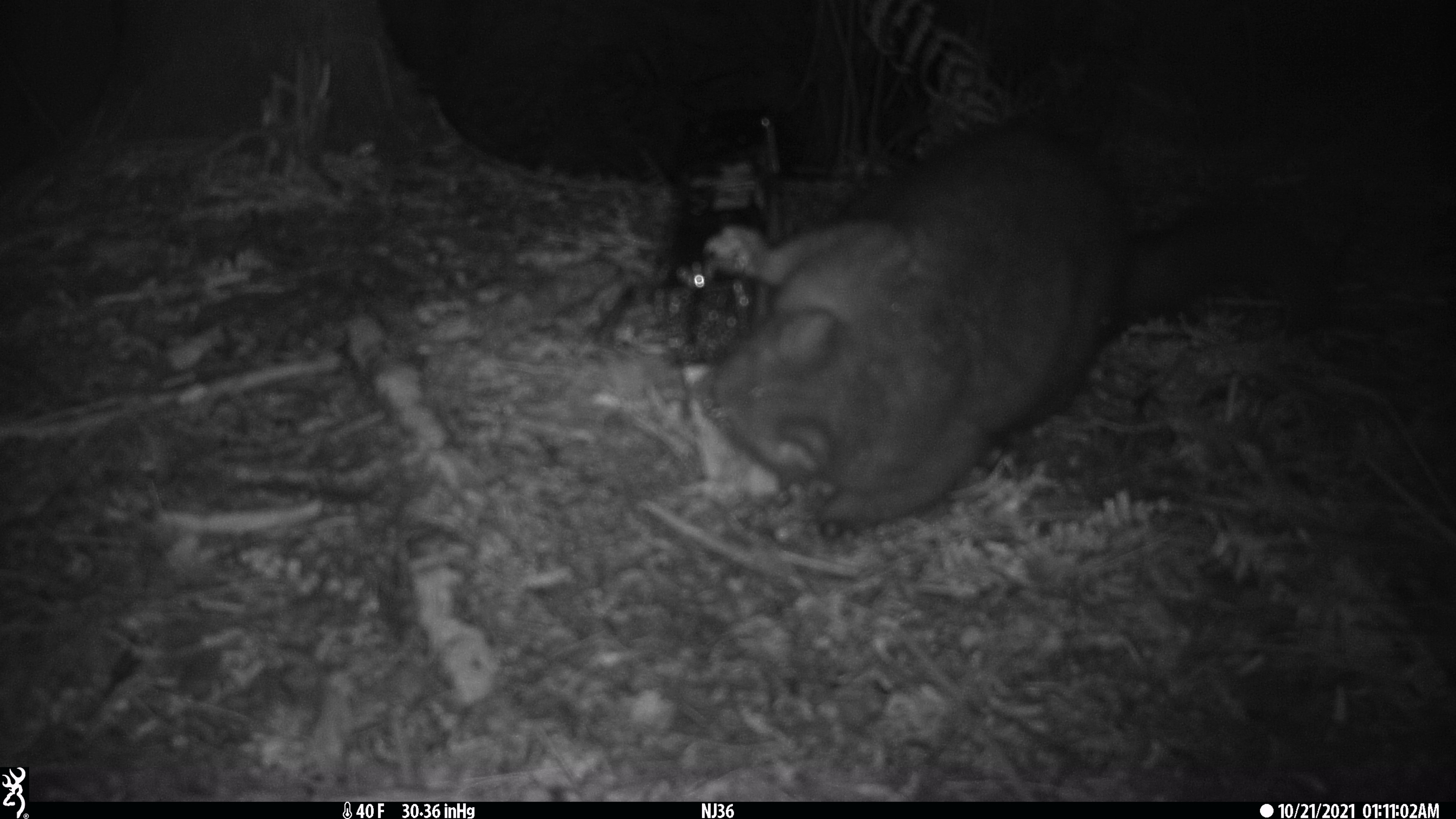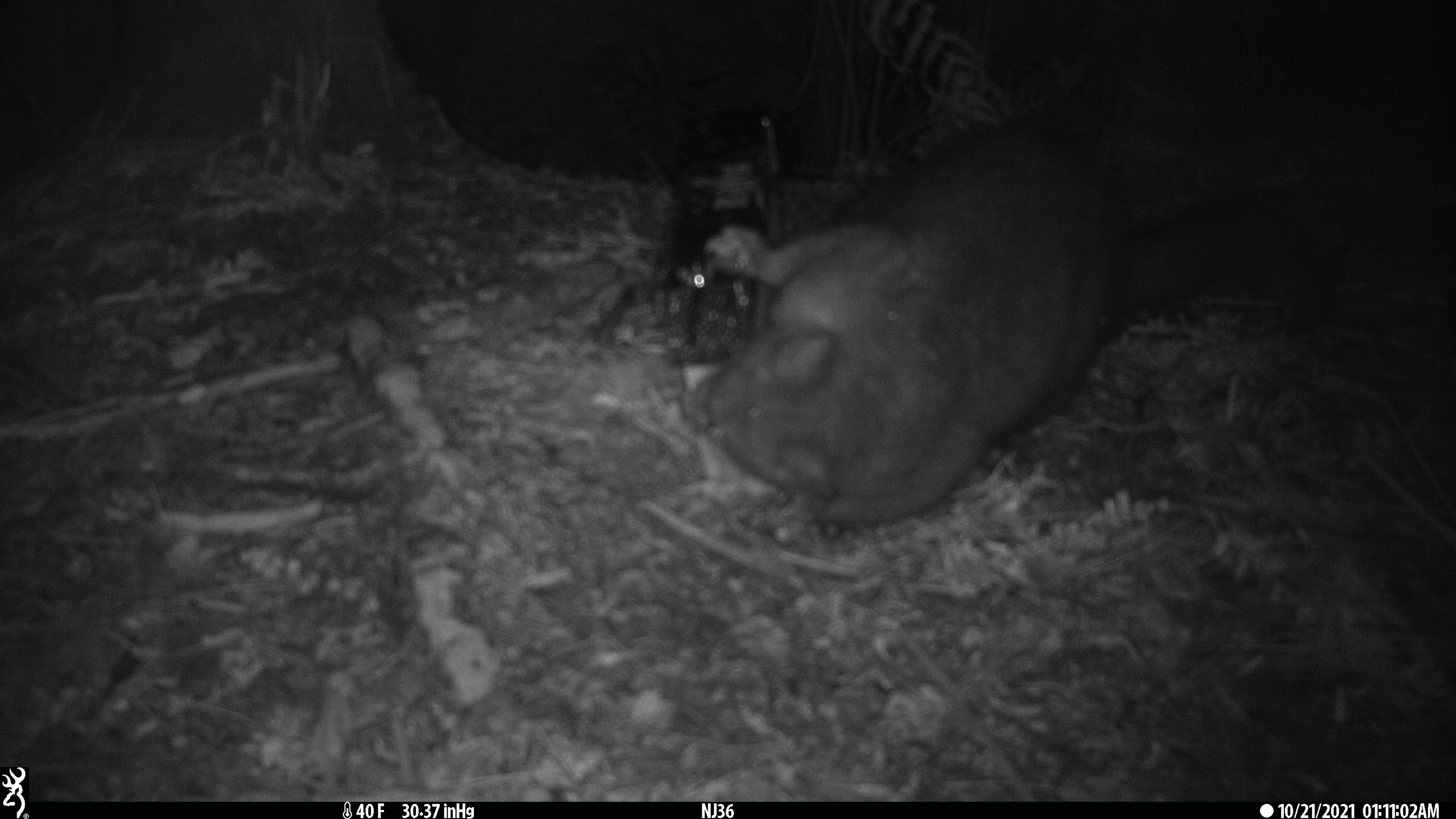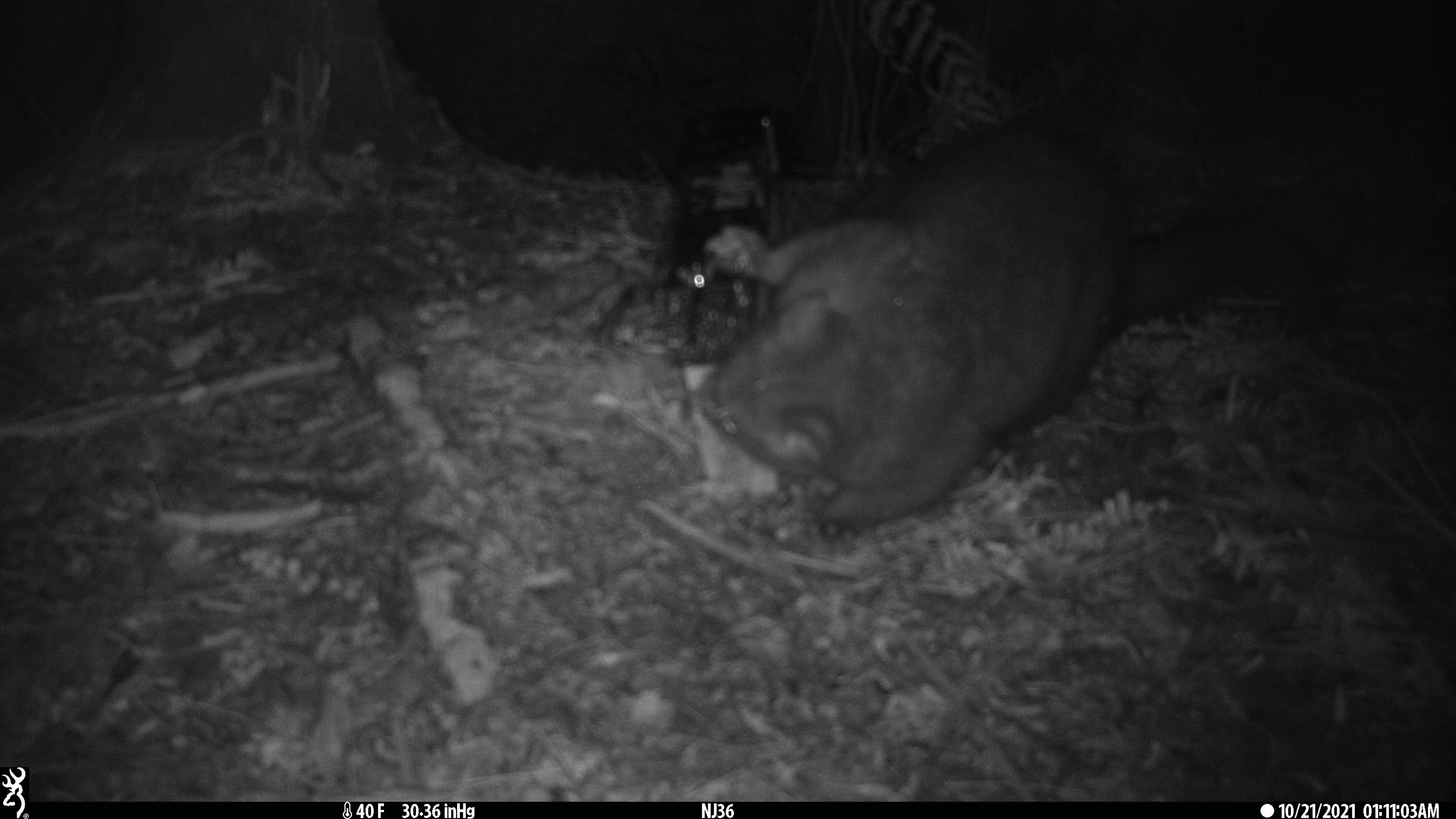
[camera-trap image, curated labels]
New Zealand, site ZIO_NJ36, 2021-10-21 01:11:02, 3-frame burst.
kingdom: Animalia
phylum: Chordata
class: Mammalia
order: Diprotodontia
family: Phalangeridae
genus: Trichosurus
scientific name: Trichosurus vulpecula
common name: common brushtail possum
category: possum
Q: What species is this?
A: Possum (common brushtail possum) (Trichosurus vulpecula).